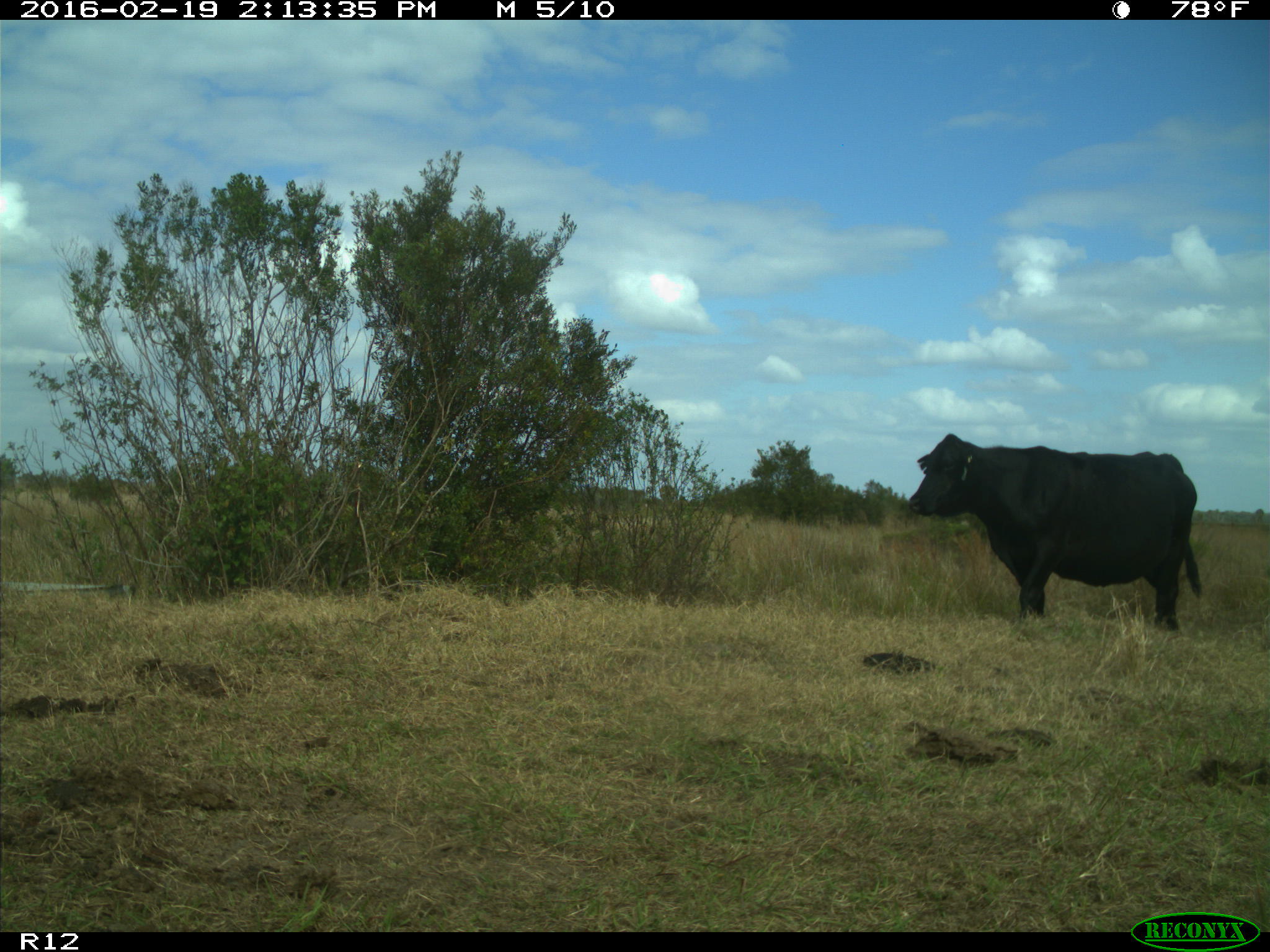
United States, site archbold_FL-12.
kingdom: Animalia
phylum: Chordata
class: Mammalia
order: Artiodactyla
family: Bovidae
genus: Bos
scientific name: Bos taurus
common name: domestic cow